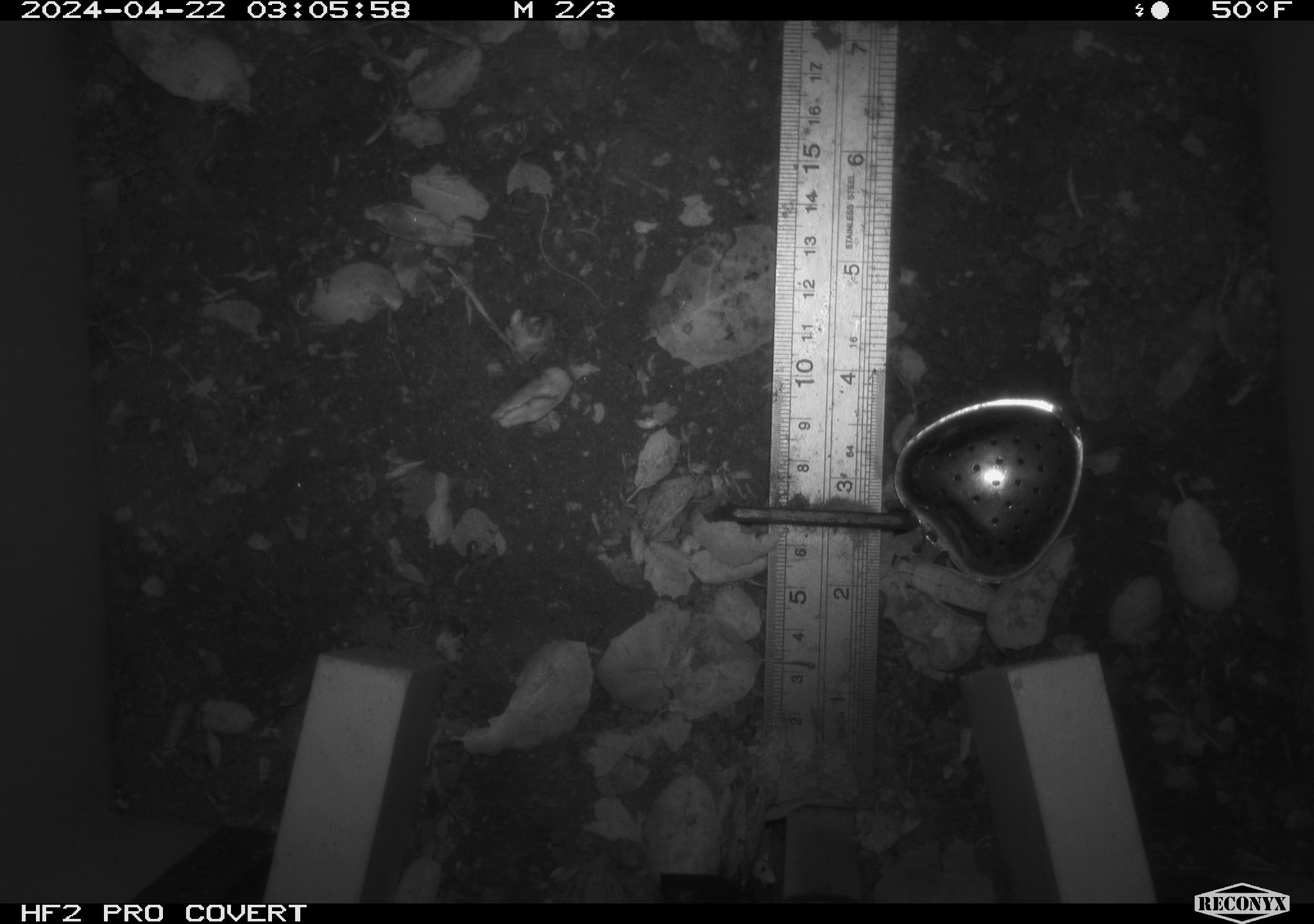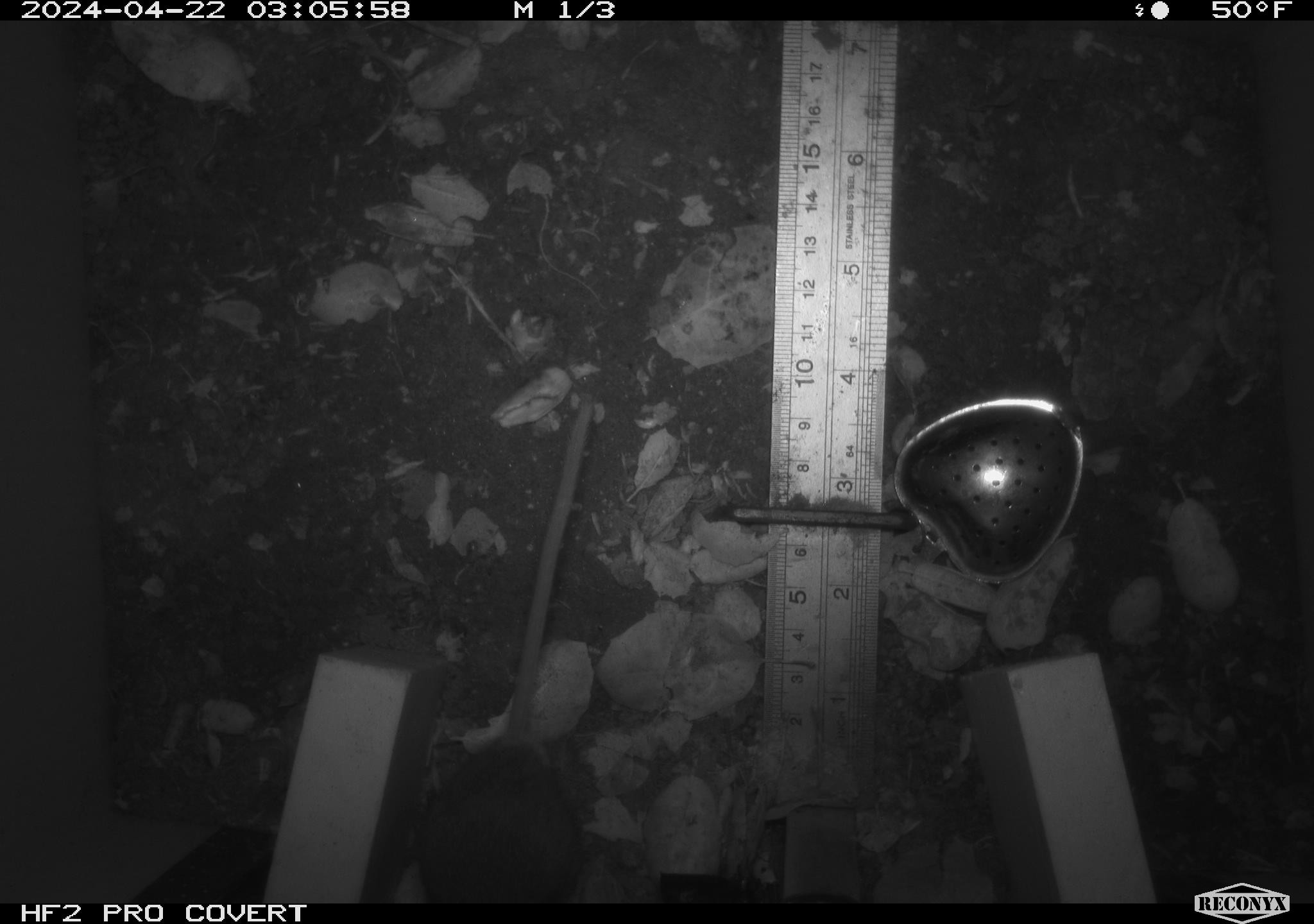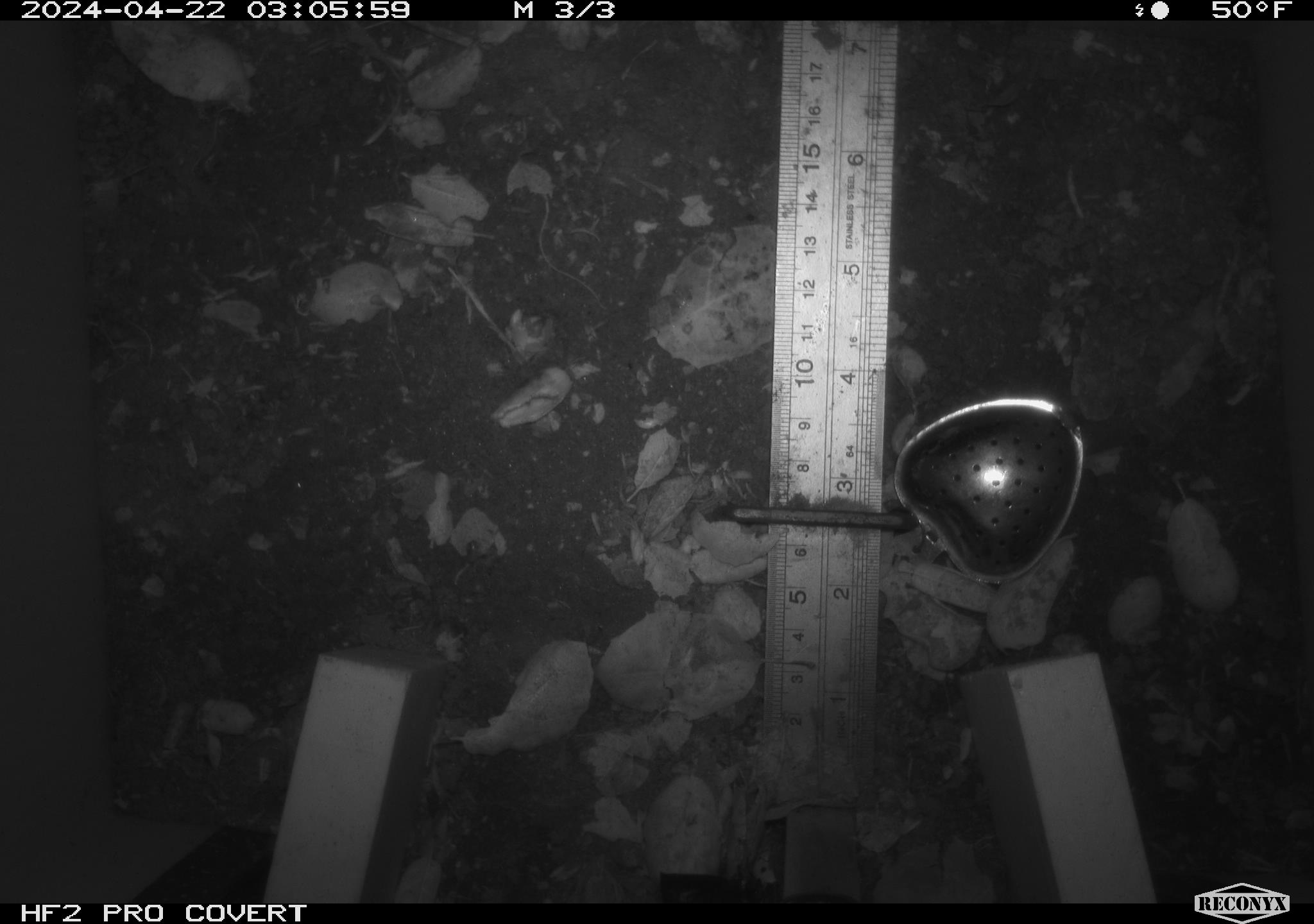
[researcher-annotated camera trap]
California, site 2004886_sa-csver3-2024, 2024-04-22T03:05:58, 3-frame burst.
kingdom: Animalia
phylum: Chordata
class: Mammalia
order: Rodentia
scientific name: Rodentia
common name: rodent